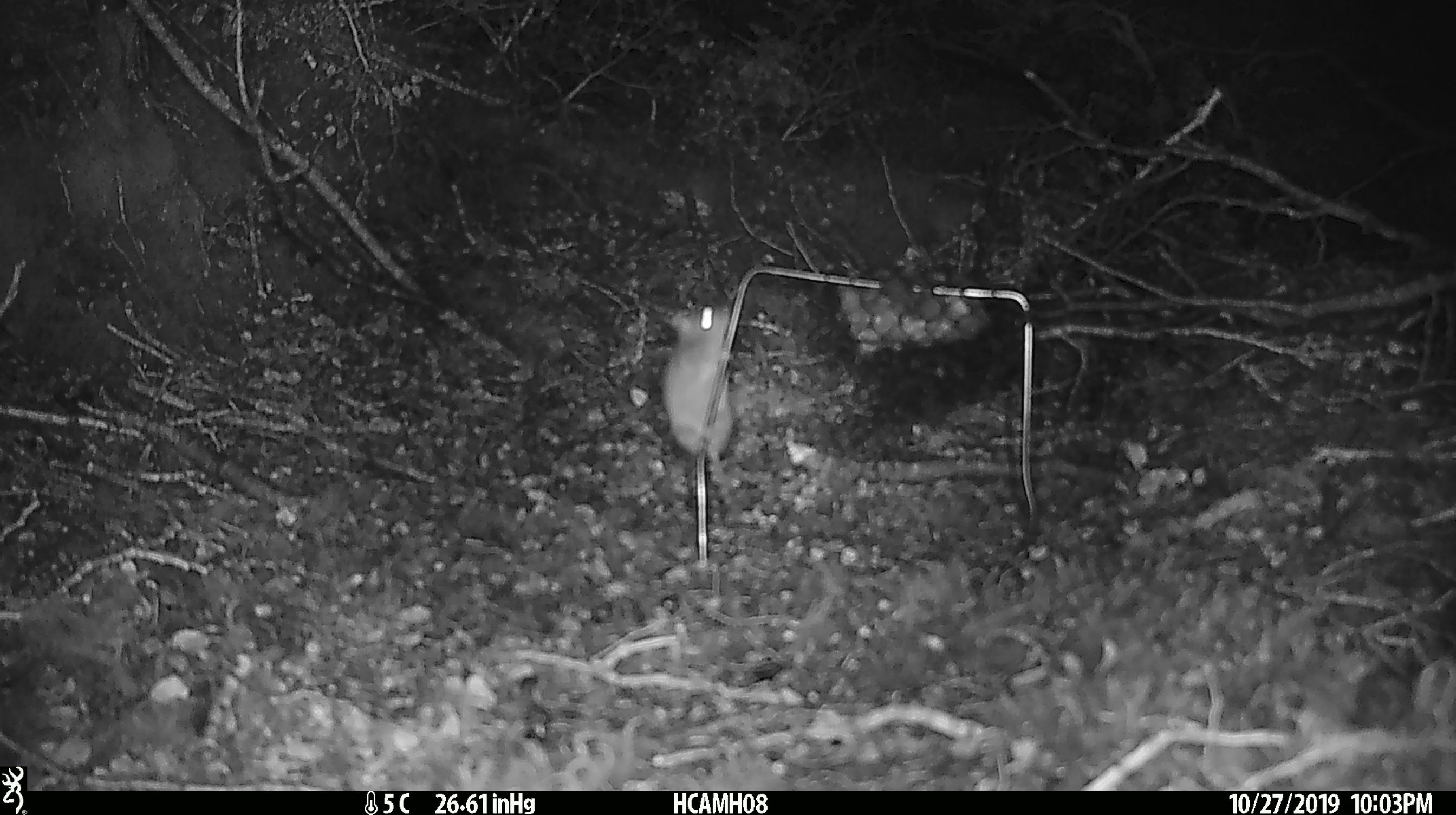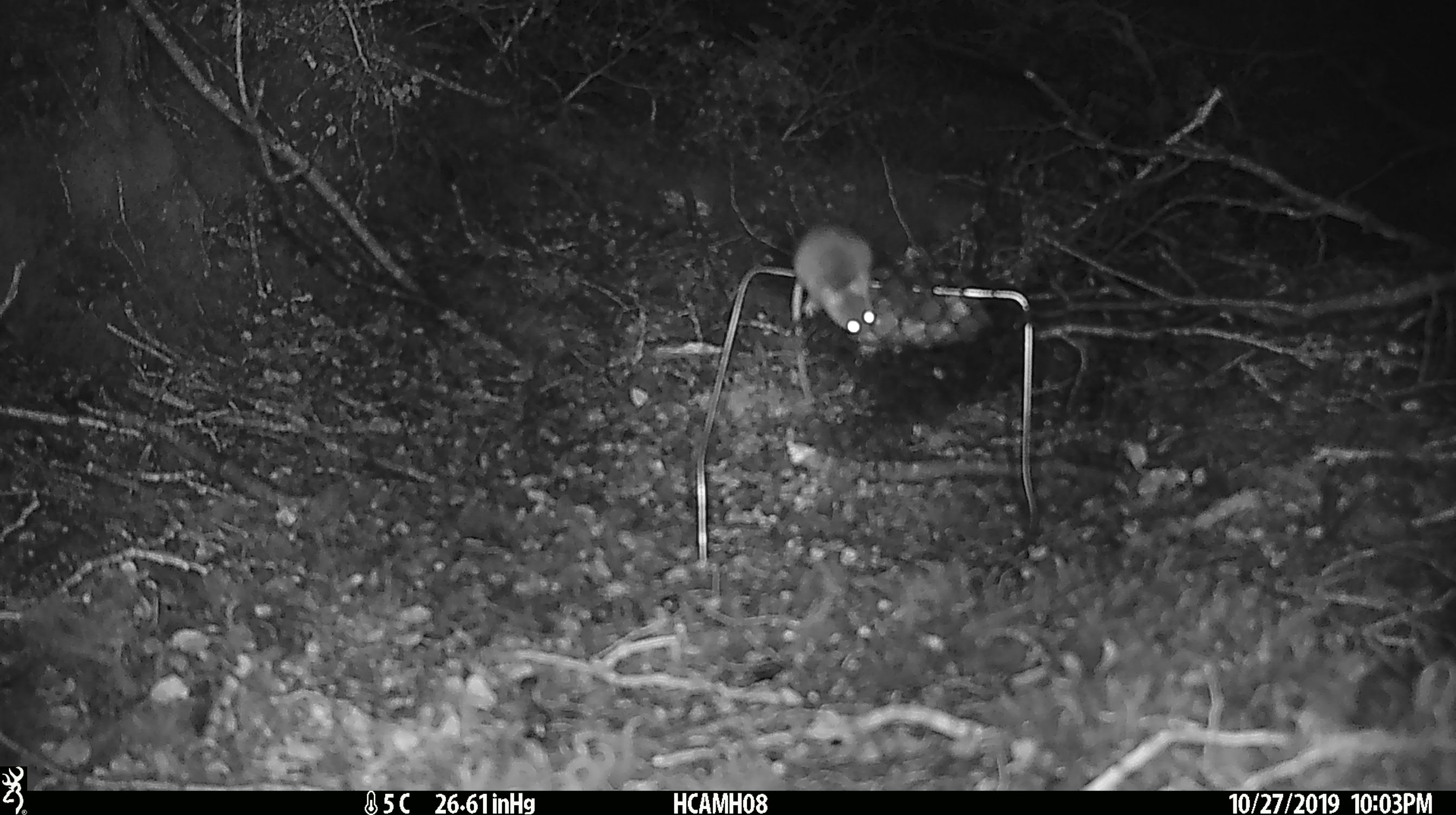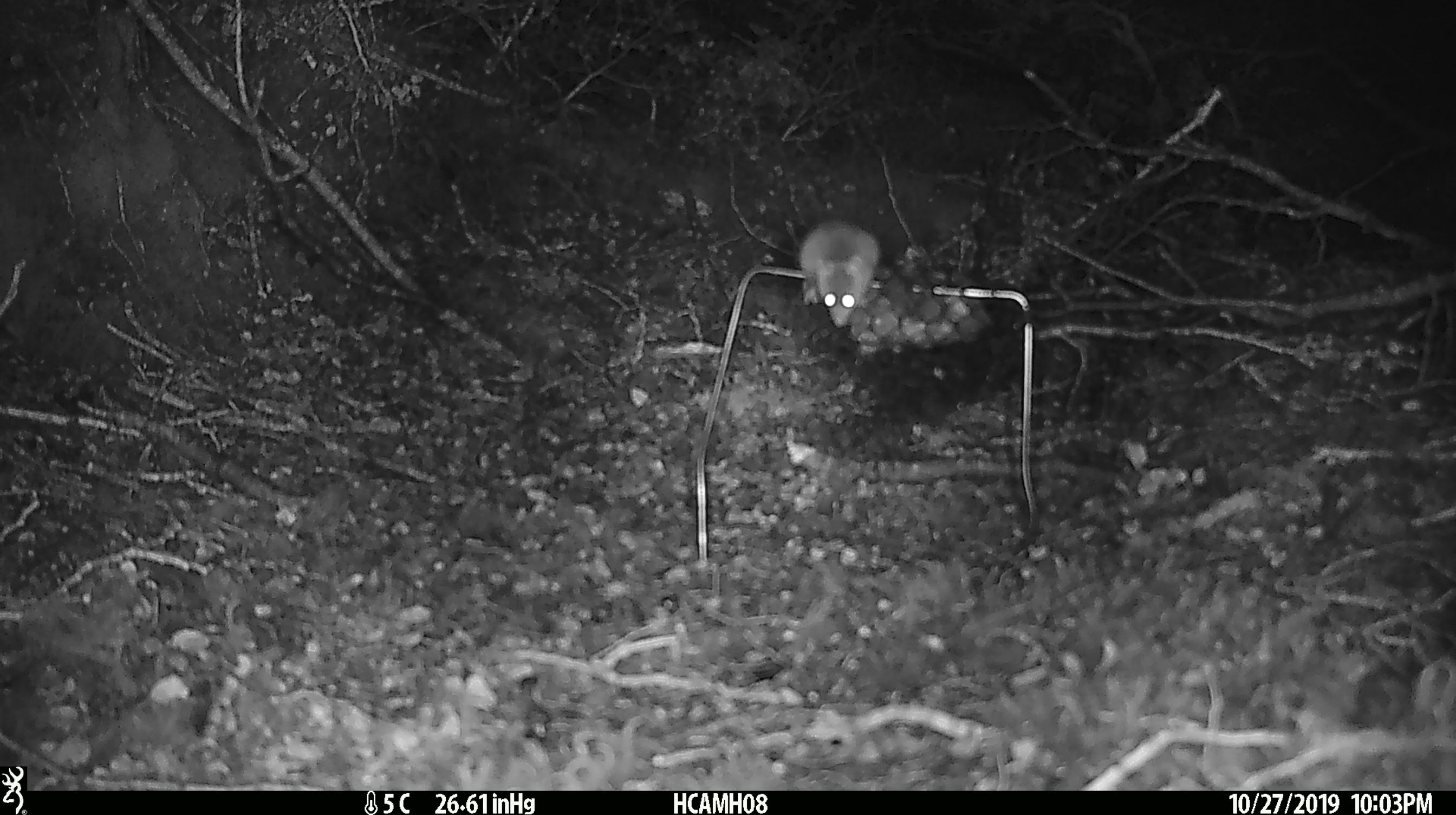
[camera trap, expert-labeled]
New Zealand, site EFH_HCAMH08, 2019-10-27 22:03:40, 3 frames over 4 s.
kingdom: Animalia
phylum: Chordata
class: Mammalia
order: Rodentia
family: Muridae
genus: Mus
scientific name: Mus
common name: mouse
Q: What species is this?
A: Mouse (Mus).